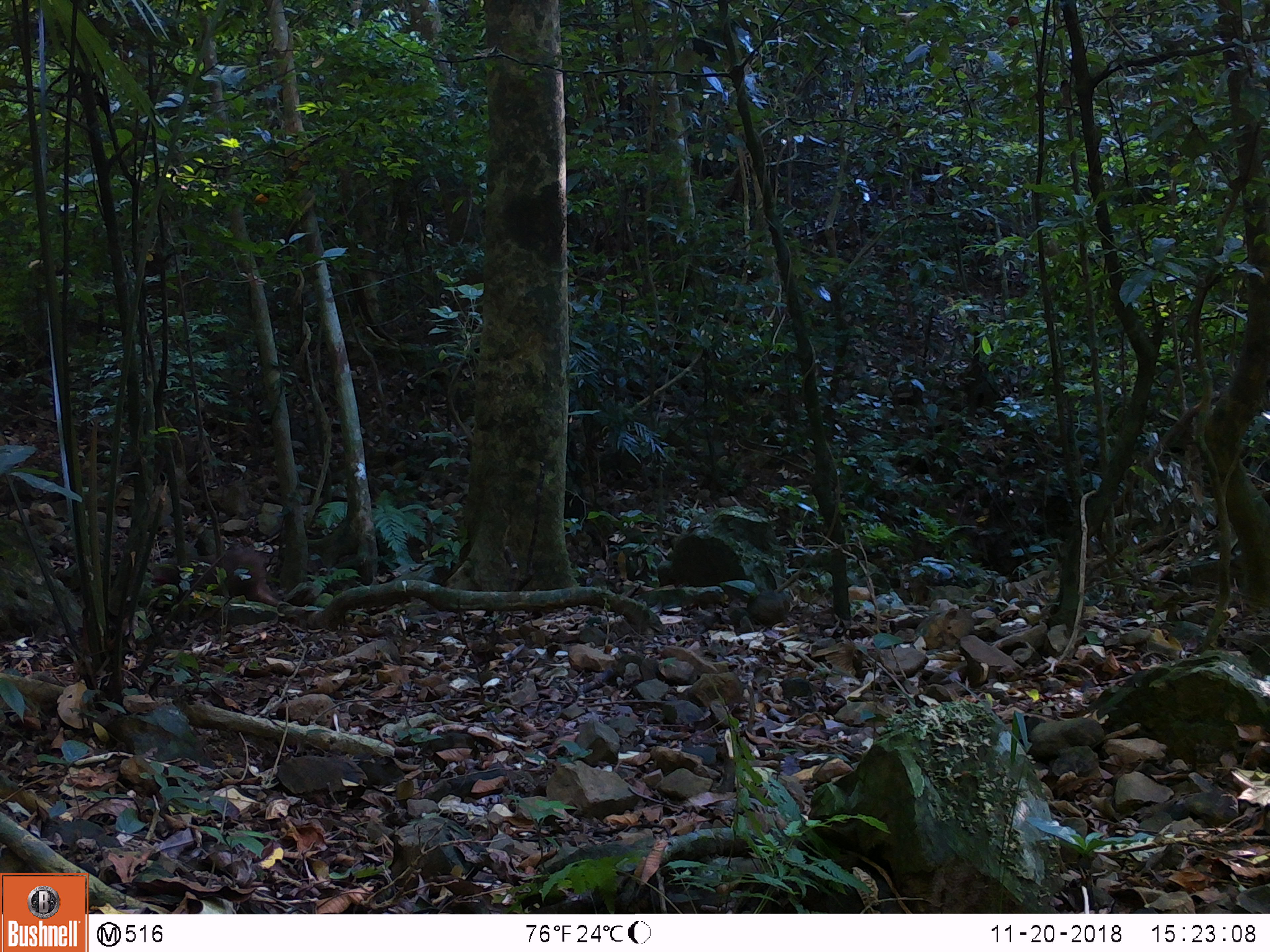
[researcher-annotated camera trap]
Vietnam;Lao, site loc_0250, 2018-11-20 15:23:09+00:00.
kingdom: Animalia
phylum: Chordata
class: Mammalia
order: Primates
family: Cercopithecidae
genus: Macaca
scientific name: Macaca arctoides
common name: stump-tailed macaque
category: stump tailed macaque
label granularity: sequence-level